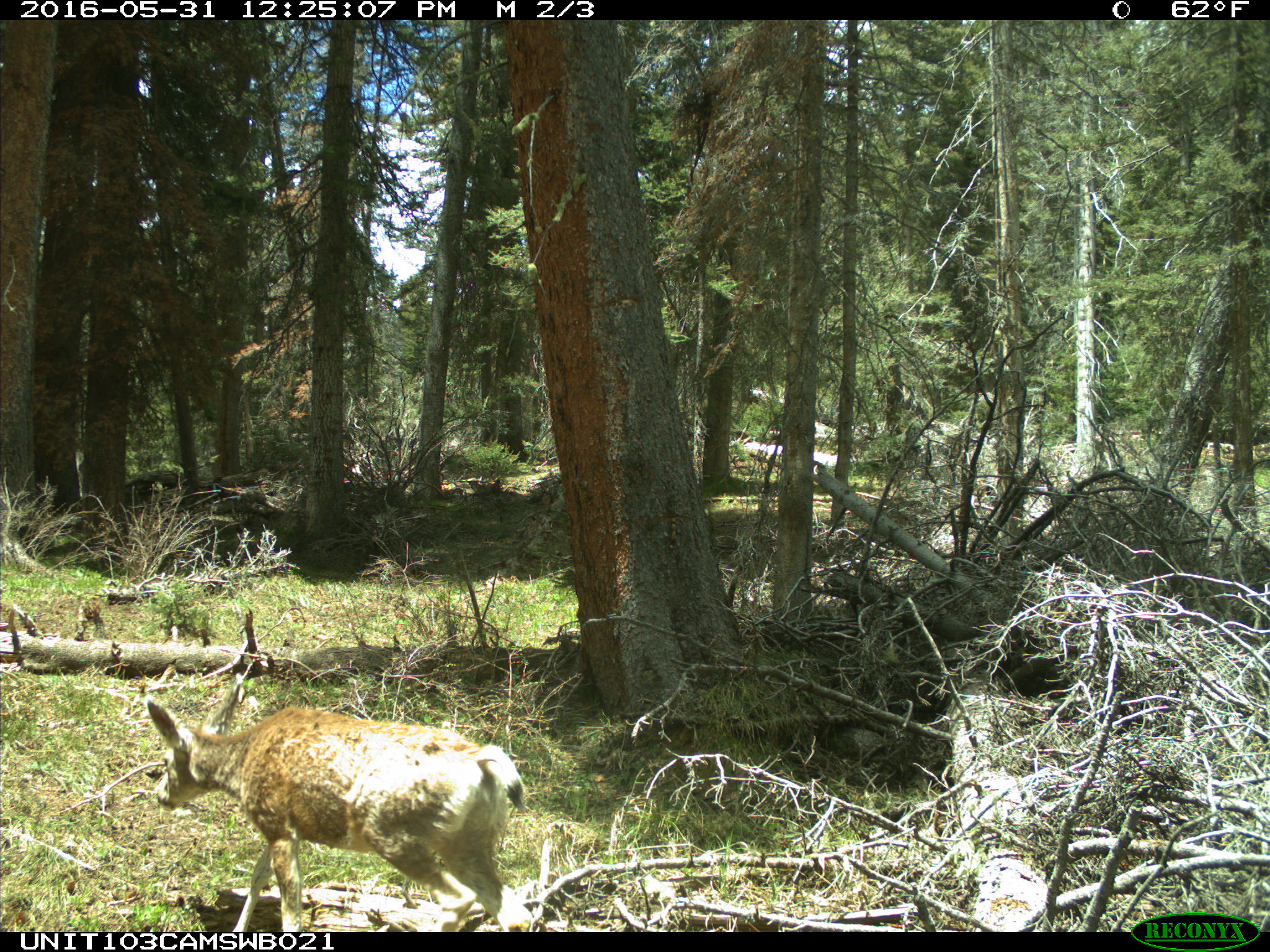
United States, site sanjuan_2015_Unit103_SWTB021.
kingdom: Animalia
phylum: Chordata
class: Mammalia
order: Artiodactyla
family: Cervidae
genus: Odocoileus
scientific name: Odocoileus hemionus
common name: mule deer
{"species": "Odocoileus hemionus (mule deer)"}